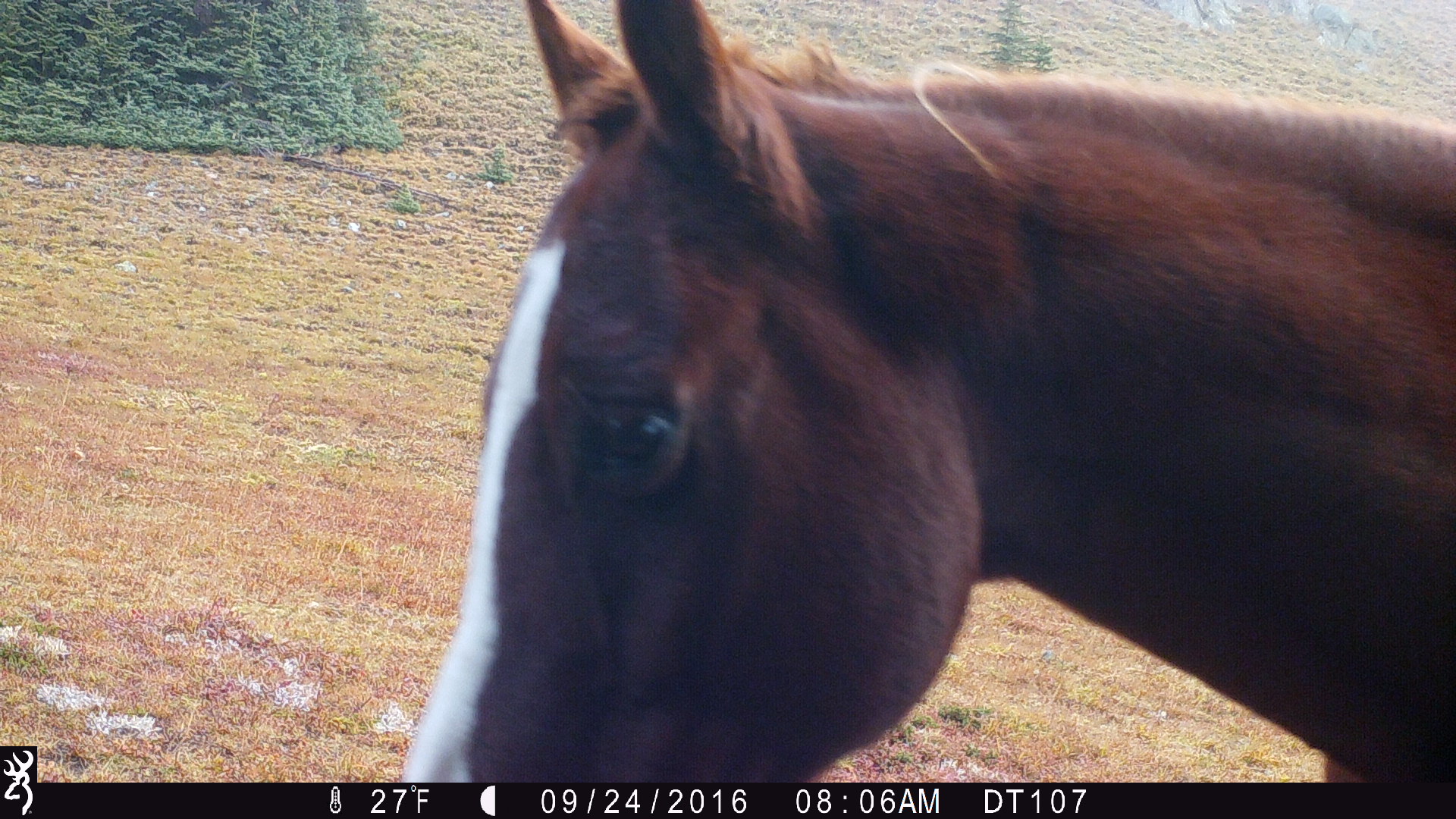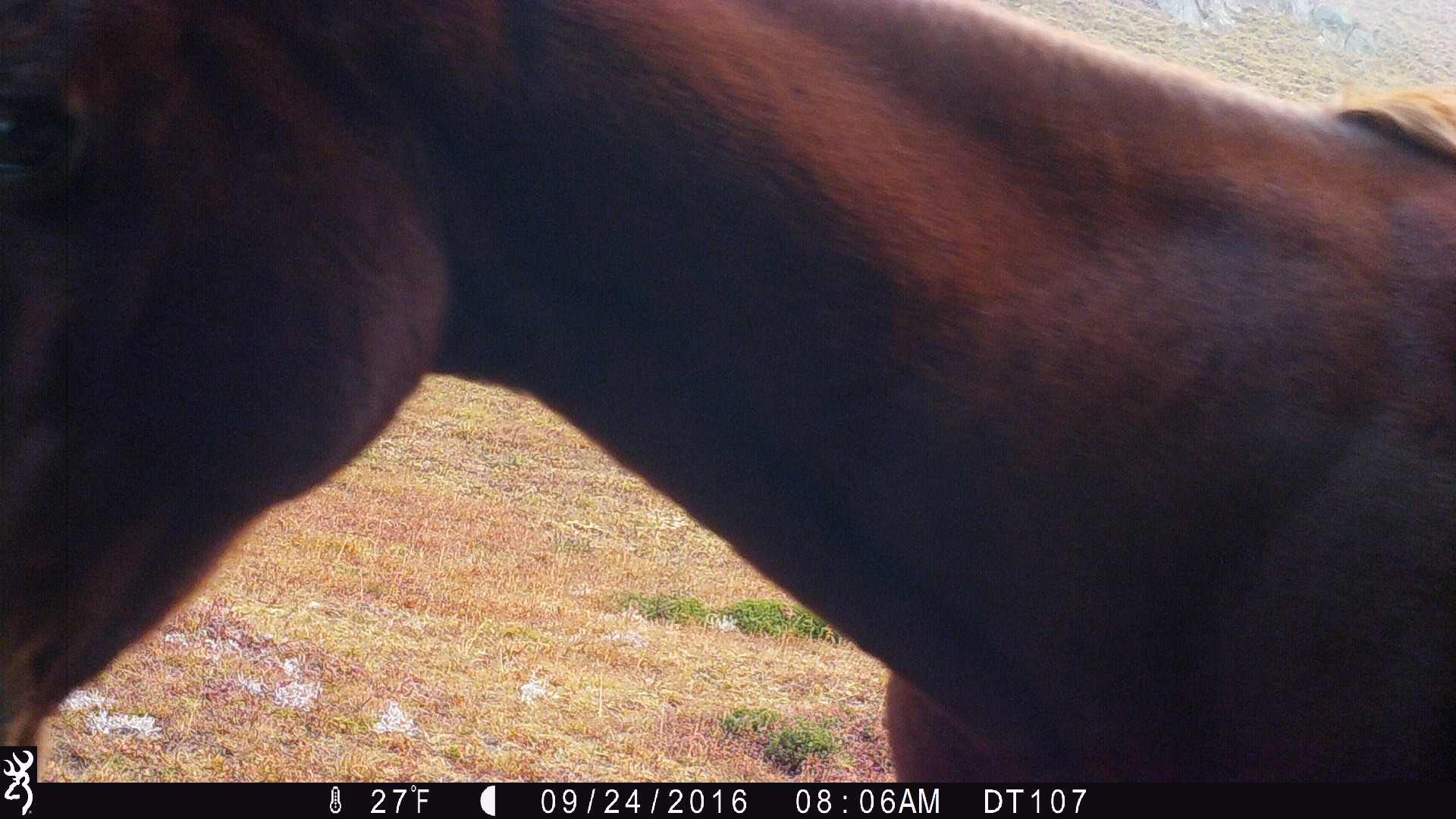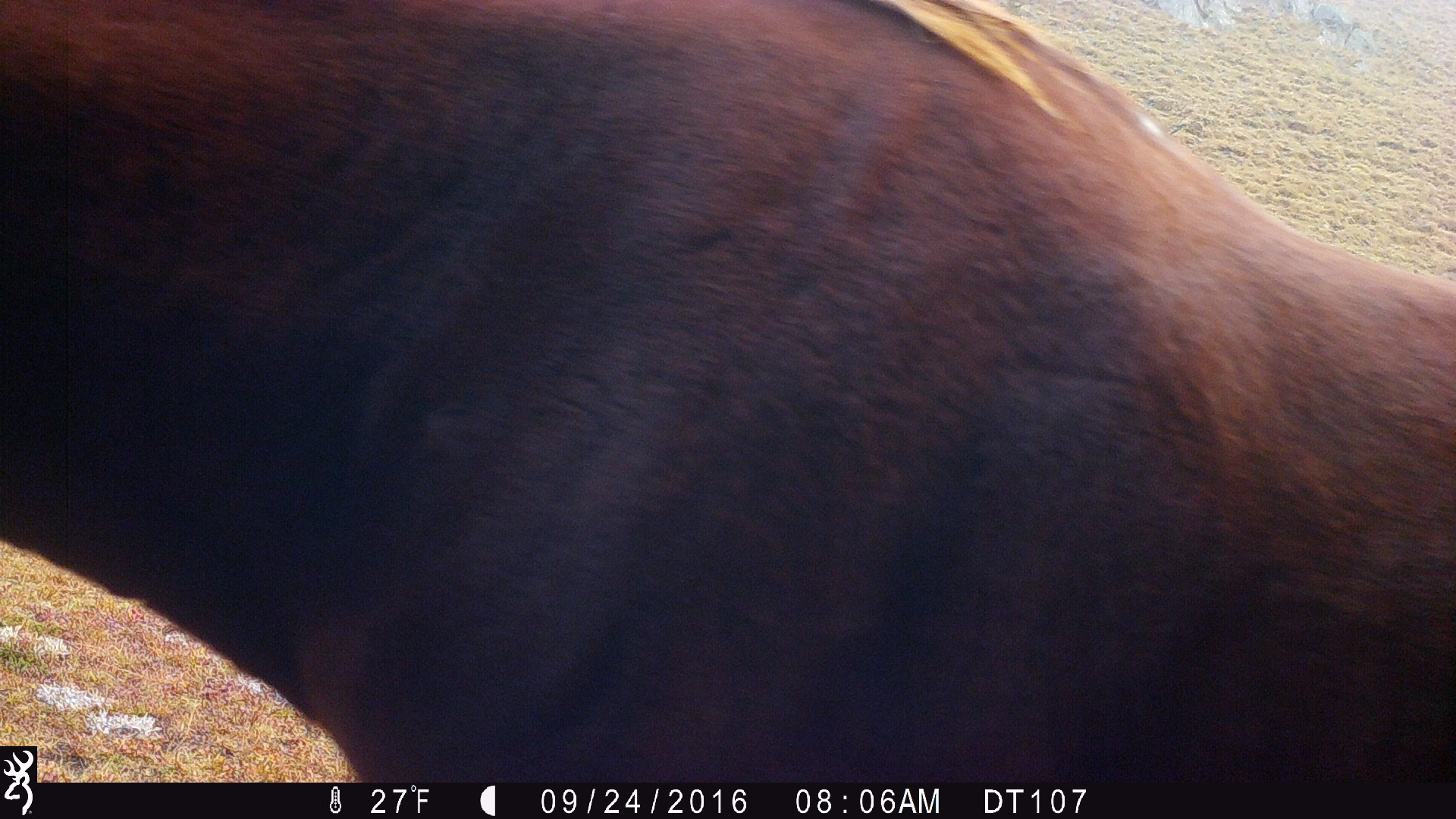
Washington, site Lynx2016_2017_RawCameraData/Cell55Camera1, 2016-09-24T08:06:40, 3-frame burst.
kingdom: Animalia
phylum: Chordata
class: Mammalia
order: Perissodactyla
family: Equidae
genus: Equus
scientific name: Equus caballus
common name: domestic horse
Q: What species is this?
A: Domestic horse (Equus caballus).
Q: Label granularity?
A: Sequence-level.